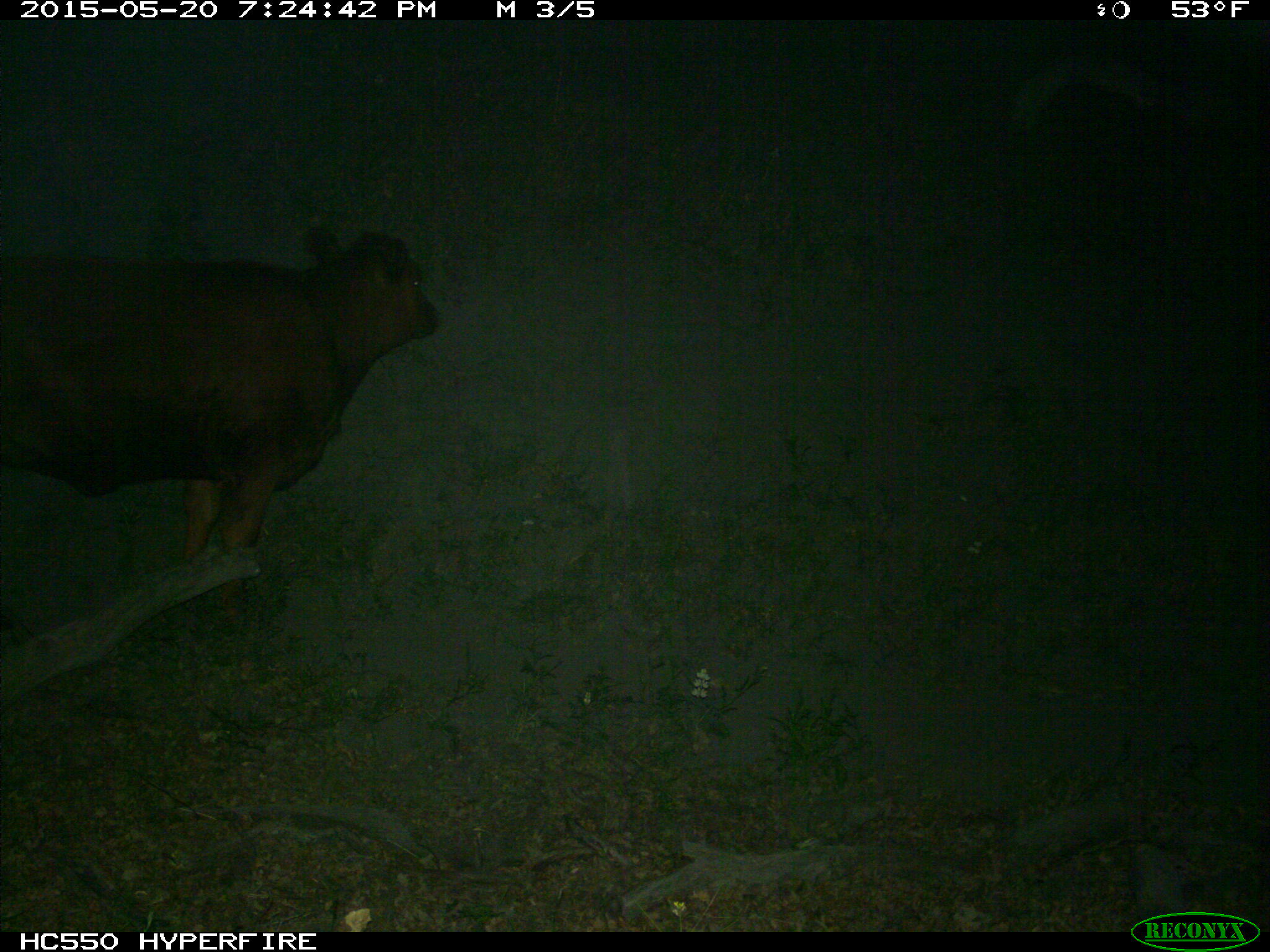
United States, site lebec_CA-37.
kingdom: Animalia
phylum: Chordata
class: Mammalia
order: Artiodactyla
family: Bovidae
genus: Bos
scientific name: Bos taurus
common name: domestic cow